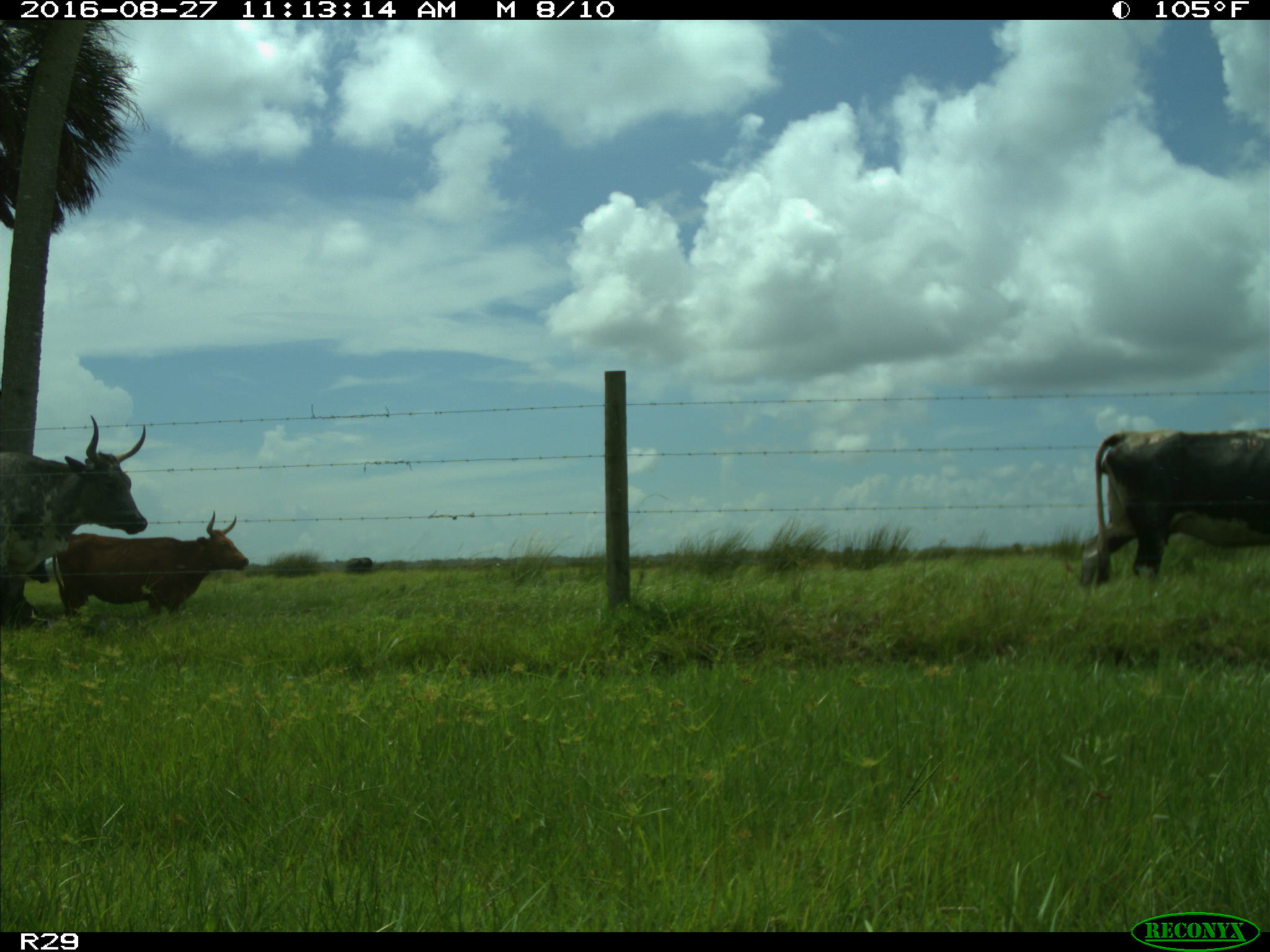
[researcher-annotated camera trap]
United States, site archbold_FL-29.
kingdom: Animalia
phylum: Chordata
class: Mammalia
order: Artiodactyla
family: Bovidae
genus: Bos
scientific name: Bos taurus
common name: domestic cow